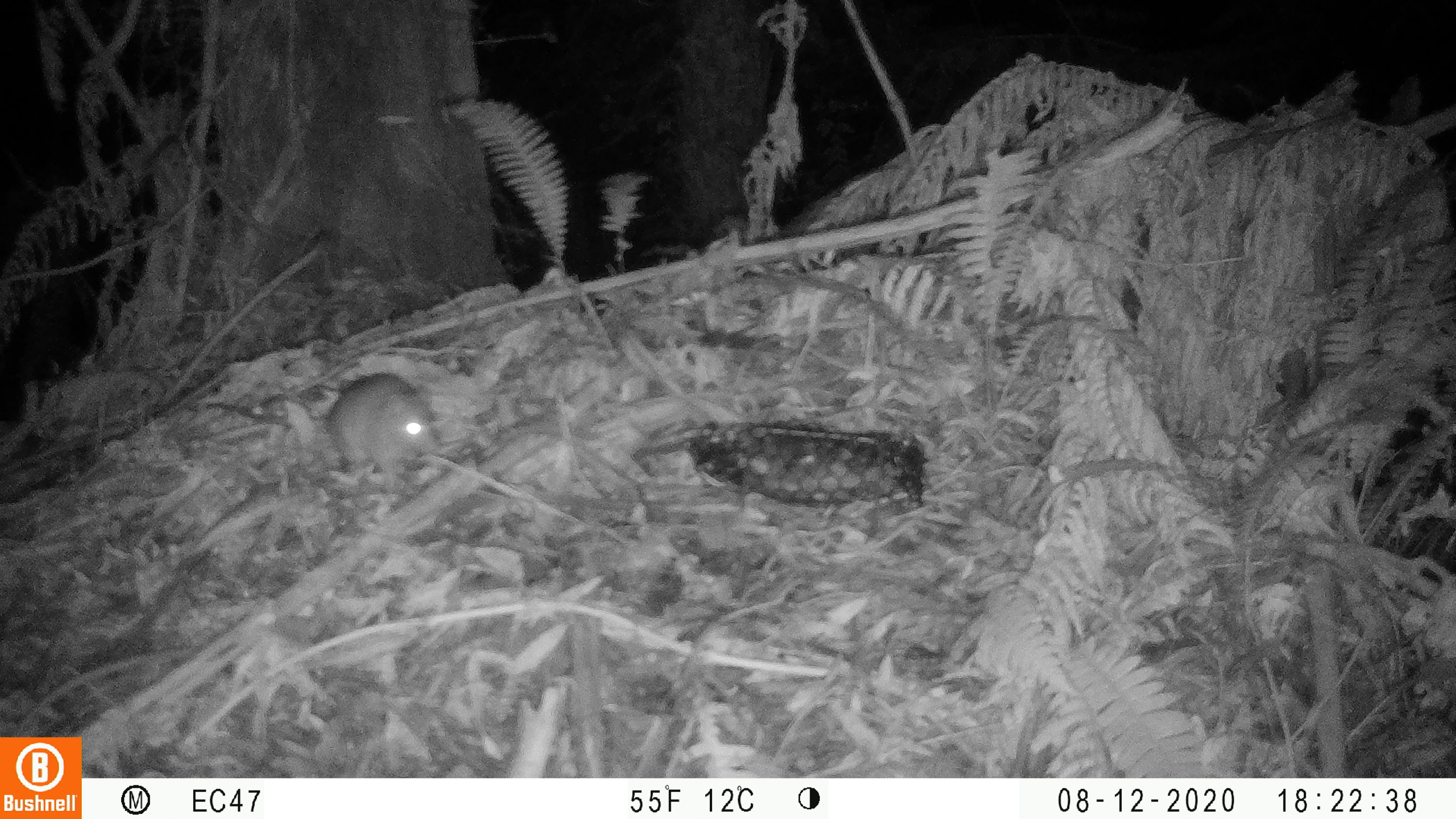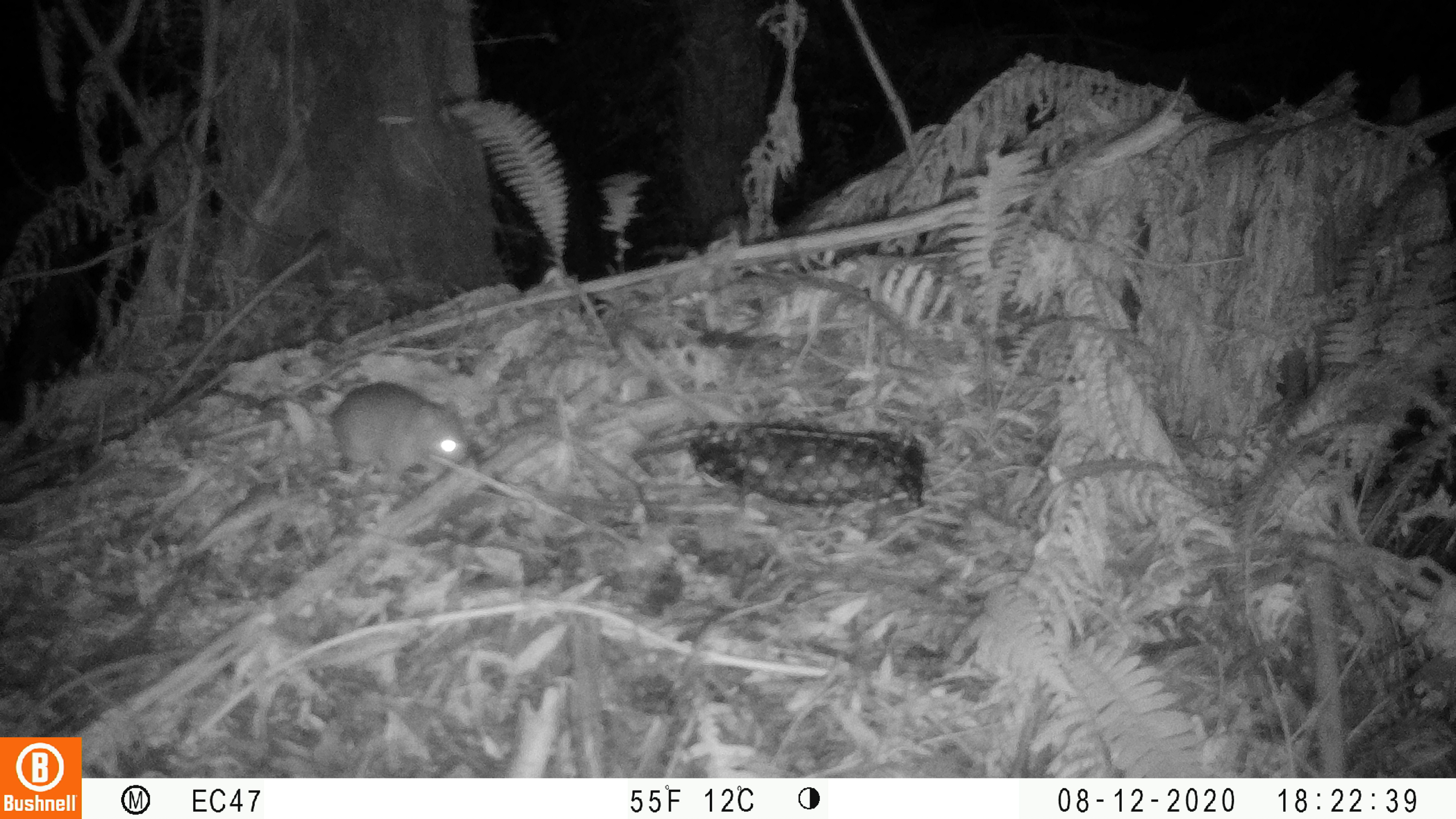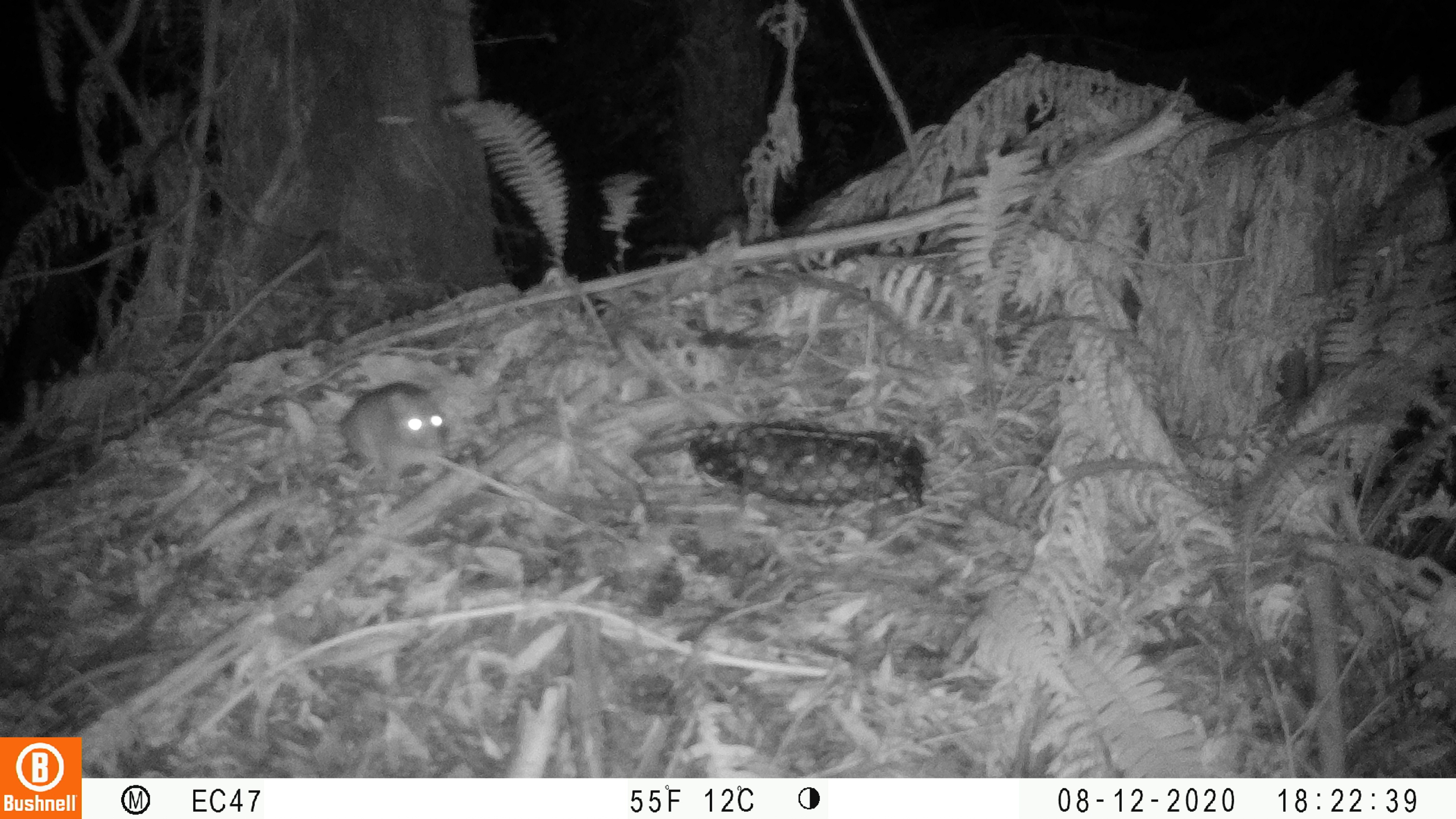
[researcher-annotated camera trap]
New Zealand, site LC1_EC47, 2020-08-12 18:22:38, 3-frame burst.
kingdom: Animalia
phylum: Chordata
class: Mammalia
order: Rodentia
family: Muridae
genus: Rattus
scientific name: Rattus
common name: rat